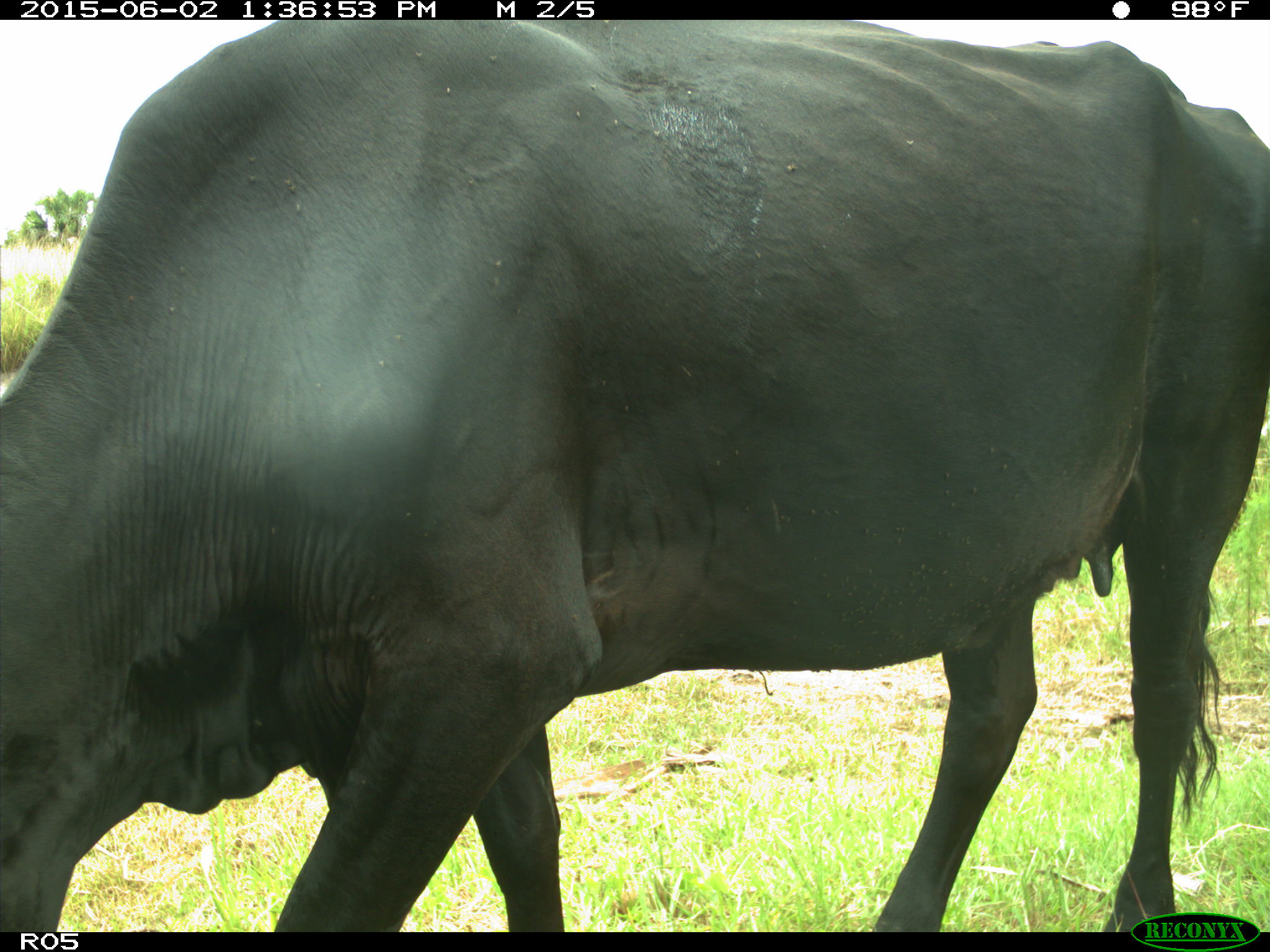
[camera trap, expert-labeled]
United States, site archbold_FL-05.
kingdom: Animalia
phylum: Chordata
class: Mammalia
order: Artiodactyla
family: Bovidae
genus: Bos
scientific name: Bos taurus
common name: domestic cow